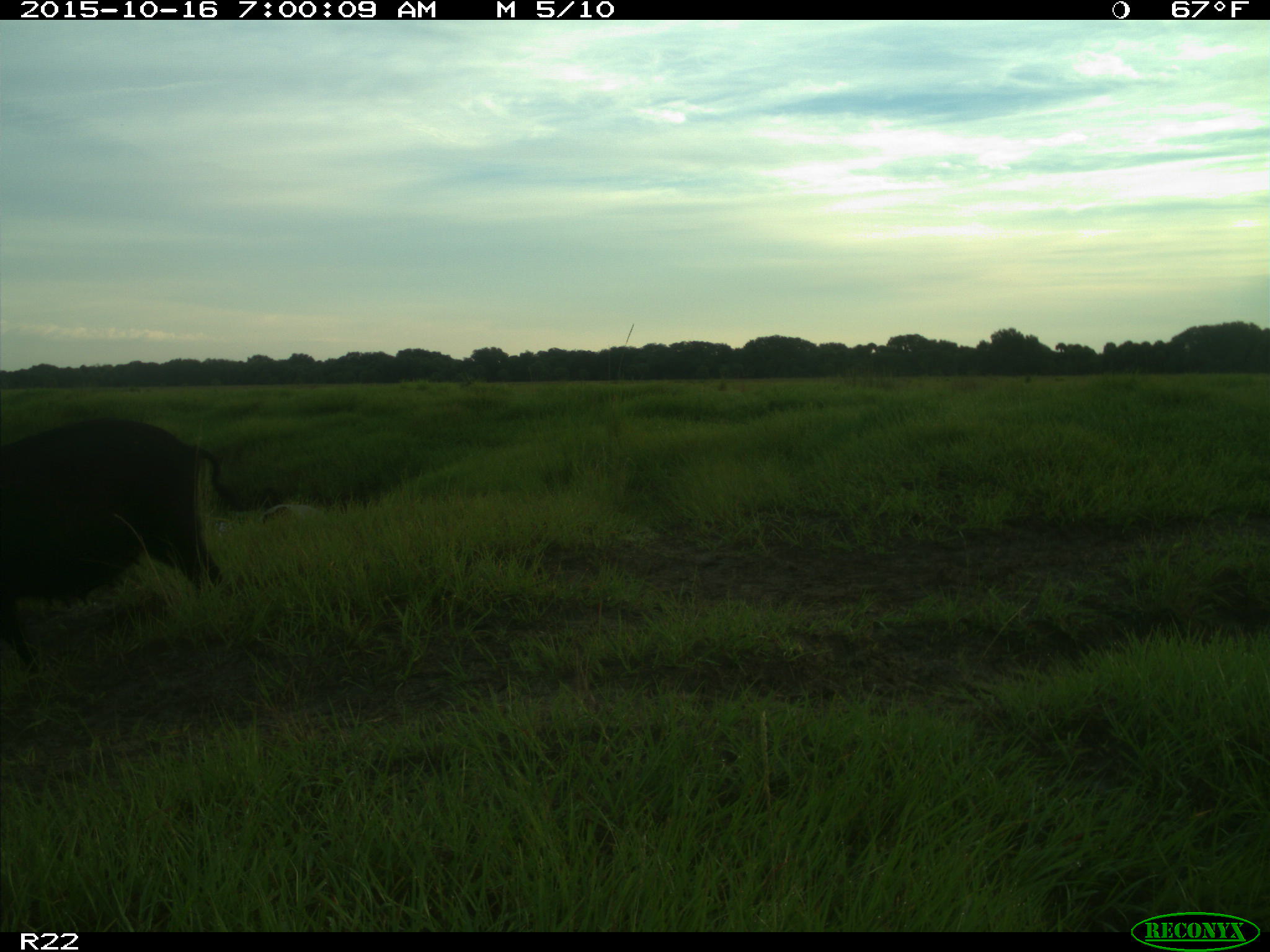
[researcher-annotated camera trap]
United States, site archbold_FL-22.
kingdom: Animalia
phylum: Chordata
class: Mammalia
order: Artiodactyla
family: Suidae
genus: Sus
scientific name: Sus scrofa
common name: wild boar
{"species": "Sus scrofa (wild boar)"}